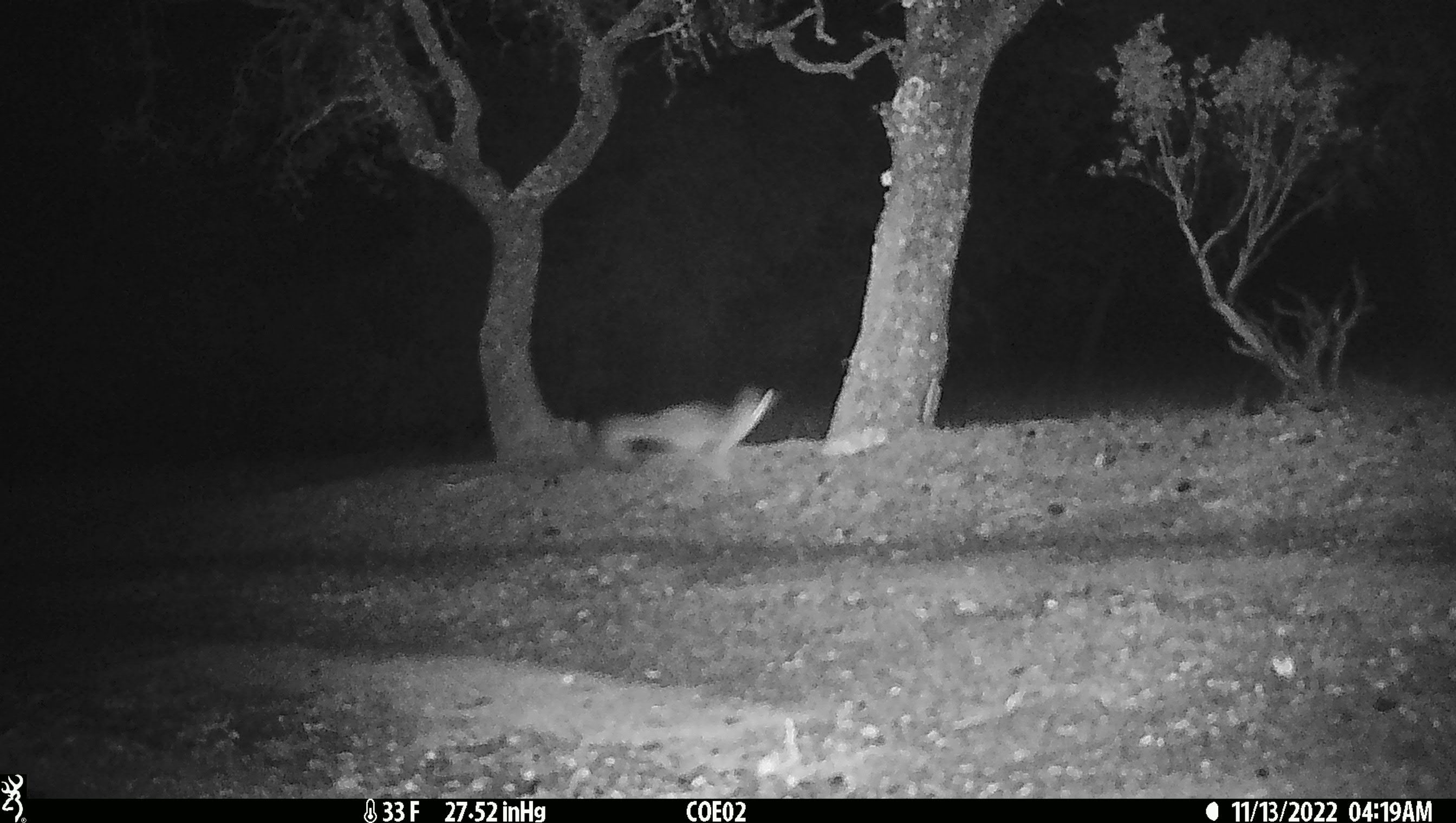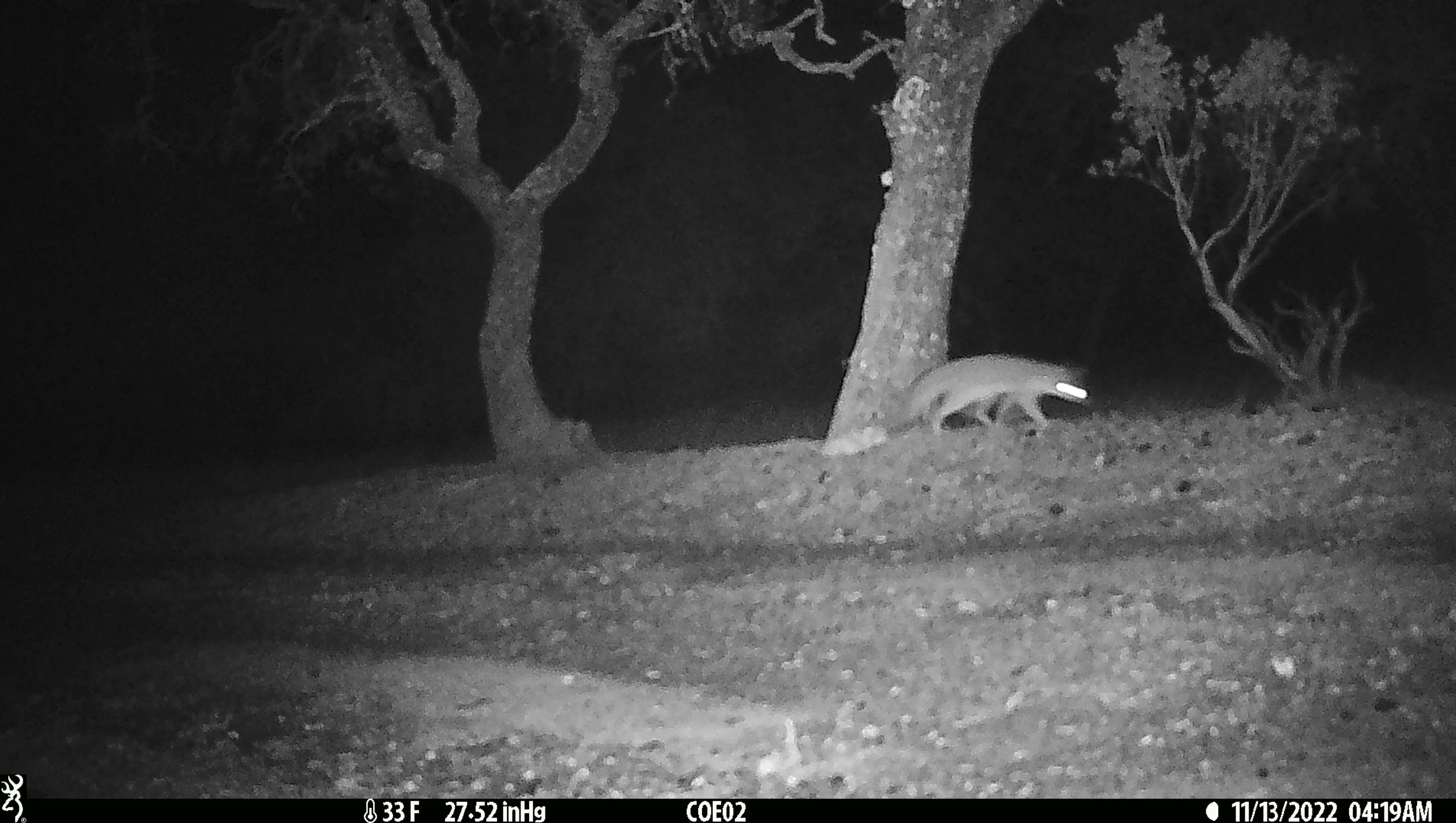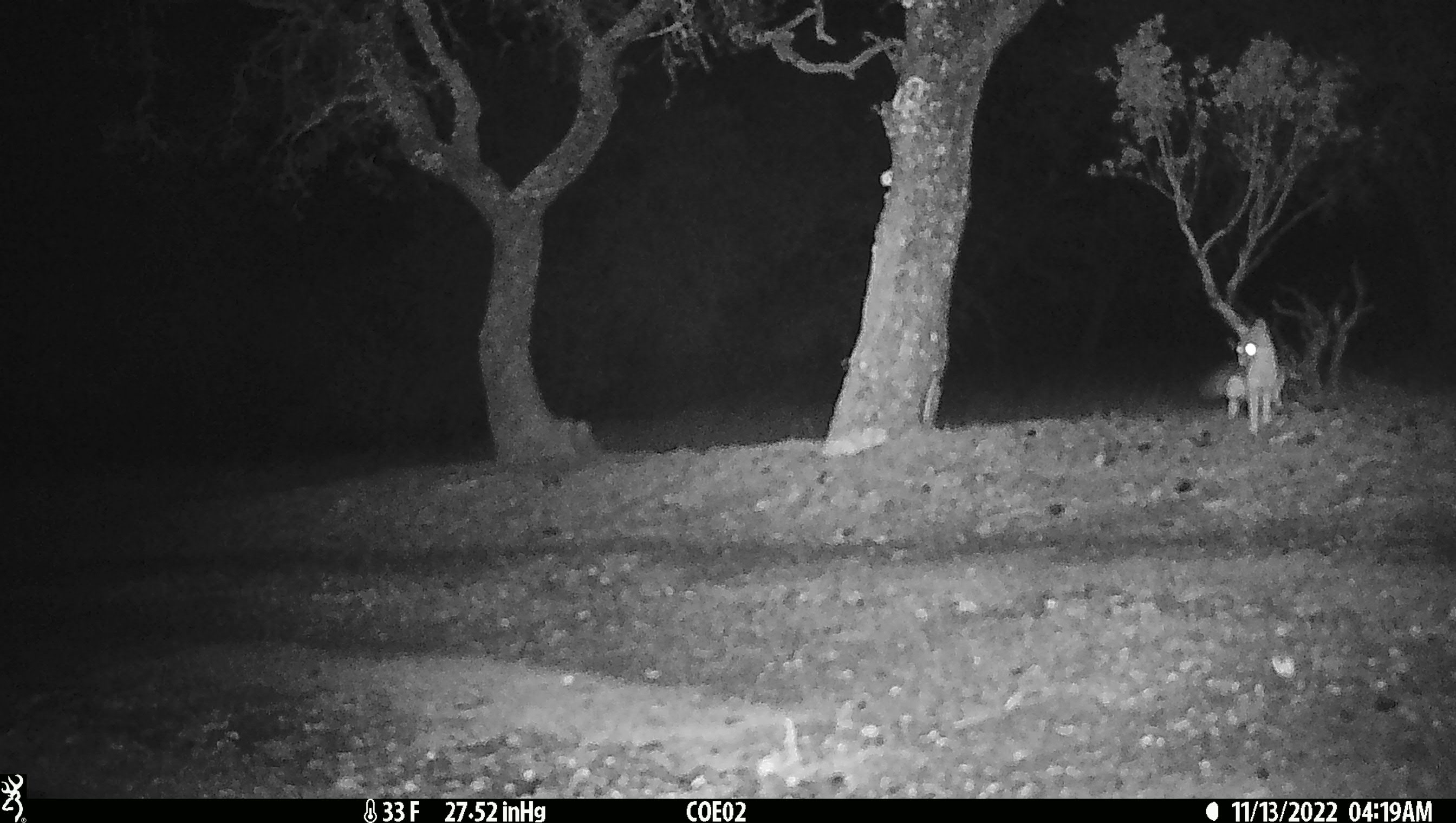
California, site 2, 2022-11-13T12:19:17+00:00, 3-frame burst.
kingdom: Animalia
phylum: Chordata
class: Mammalia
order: Carnivora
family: Canidae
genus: Urocyon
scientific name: Urocyon cinereoargenteus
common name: gray fox